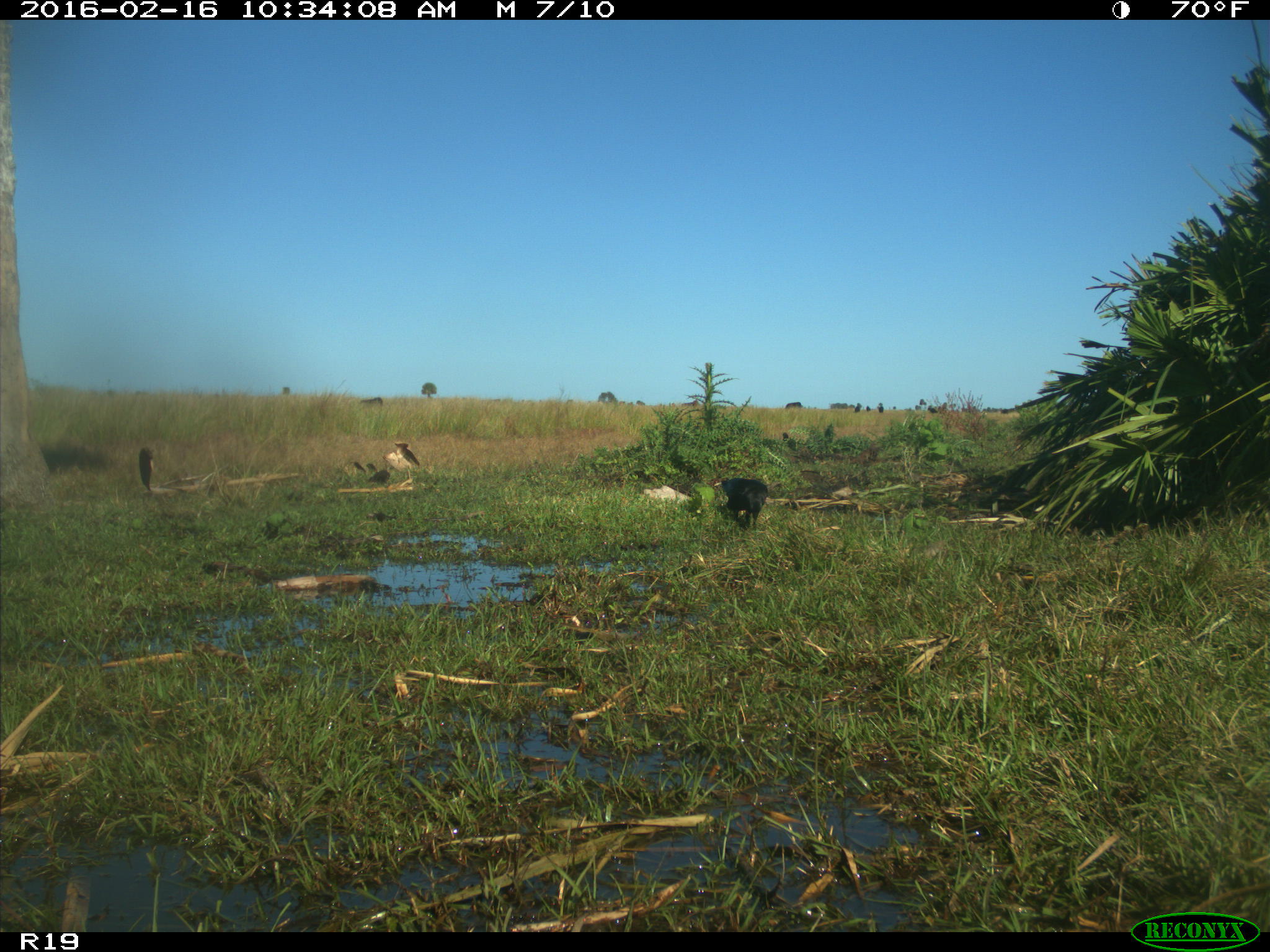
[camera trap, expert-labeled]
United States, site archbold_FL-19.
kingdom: Animalia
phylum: Chordata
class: Aves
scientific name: Aves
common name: birds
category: unidentified bird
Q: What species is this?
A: Unidentified bird (birds) (Aves).